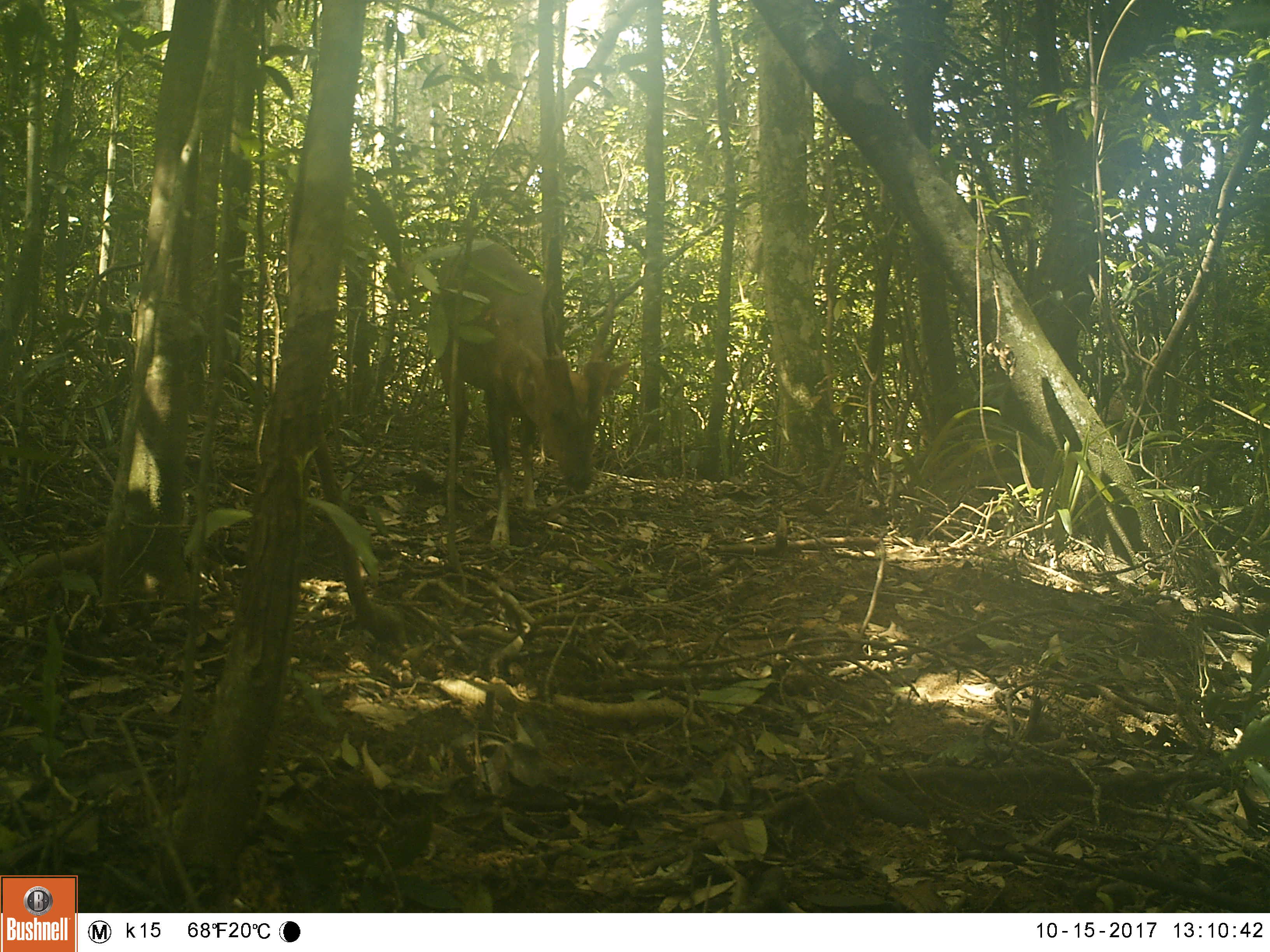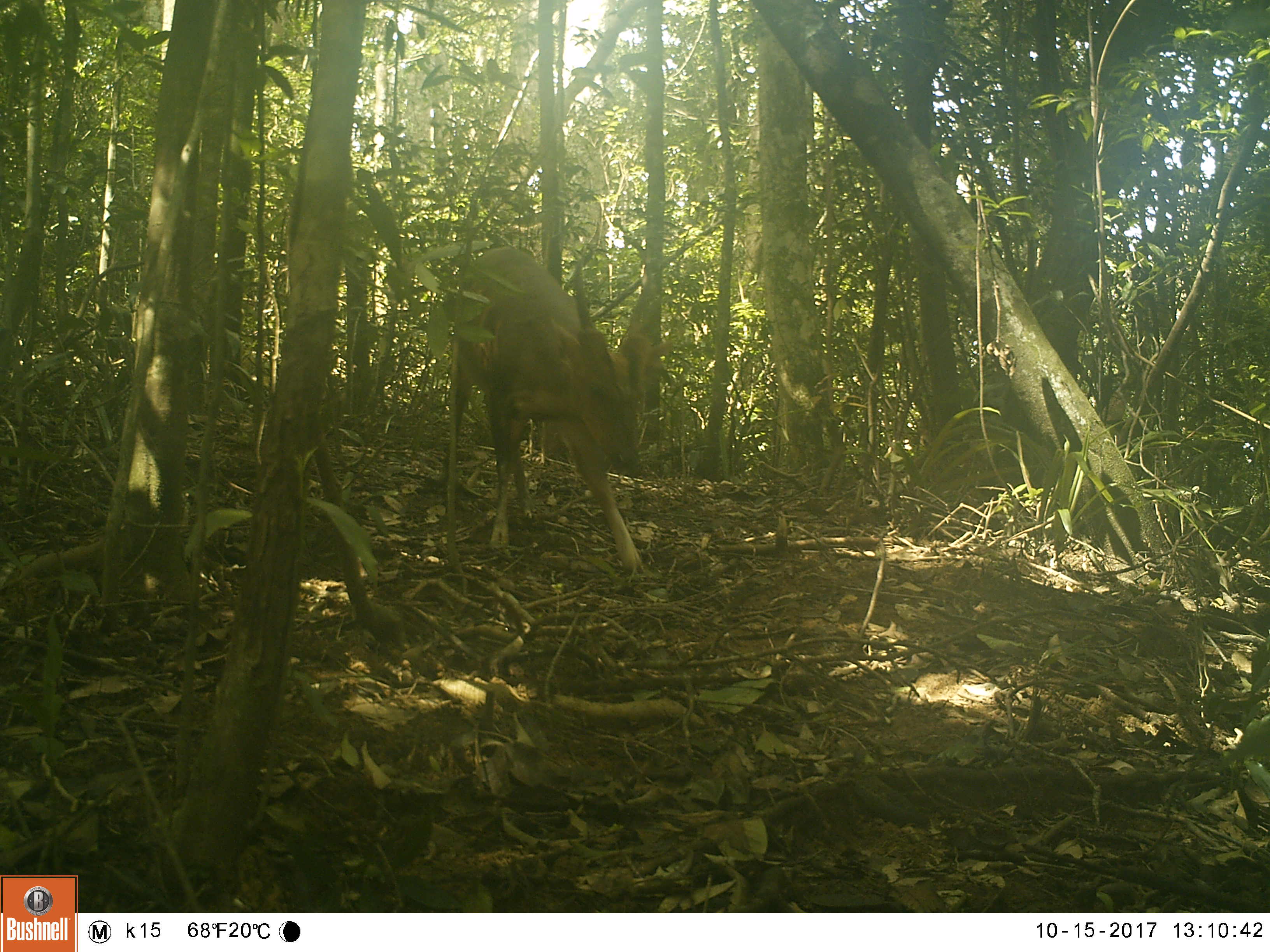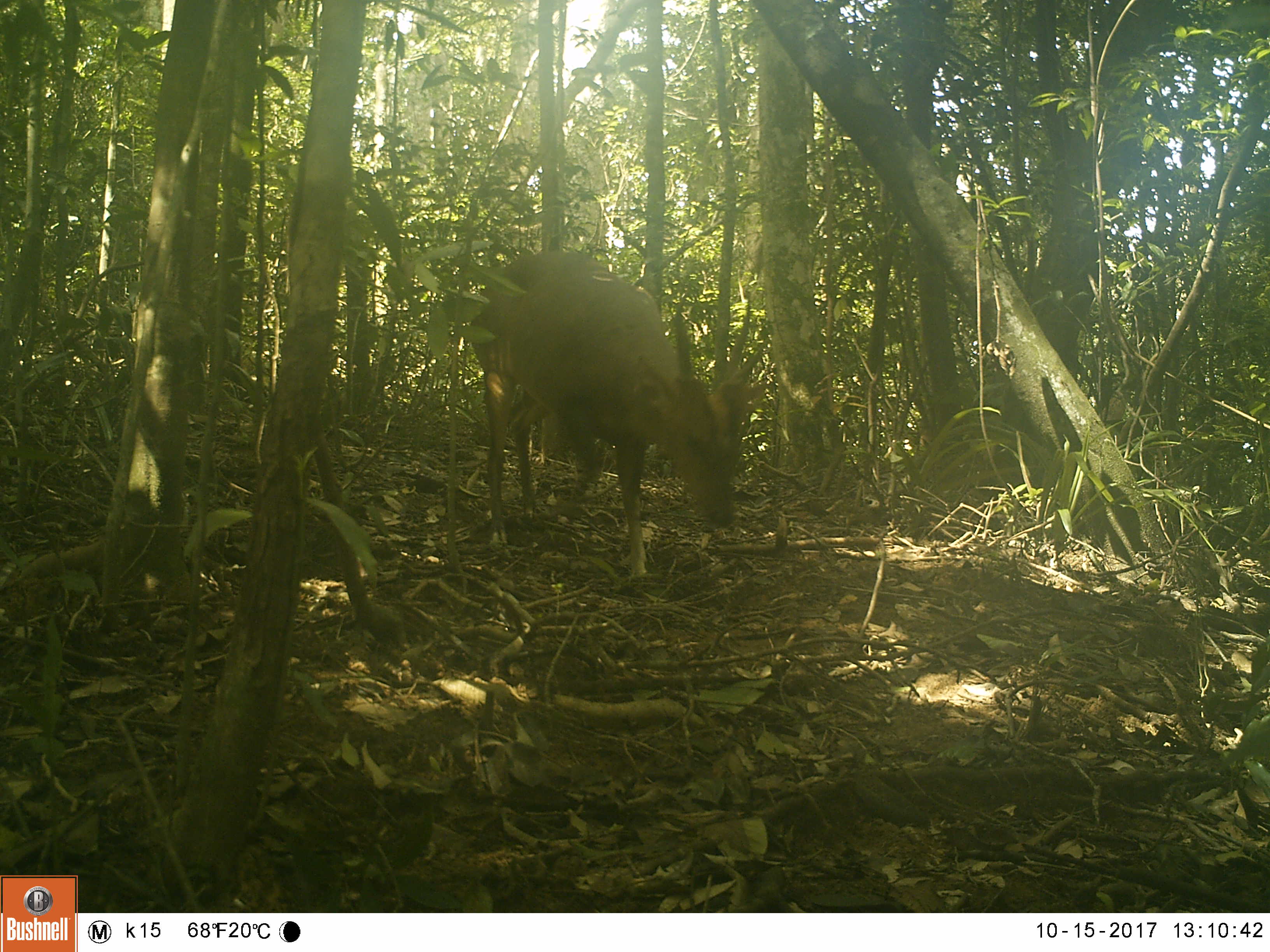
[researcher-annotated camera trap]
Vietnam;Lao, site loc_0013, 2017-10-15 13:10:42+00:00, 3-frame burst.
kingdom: Animalia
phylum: Chordata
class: Mammalia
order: Artiodactyla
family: Cervidae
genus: Muntiacus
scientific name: Muntiacus vuquangensis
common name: large-antlered muntjac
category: large antlered muntjac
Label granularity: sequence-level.